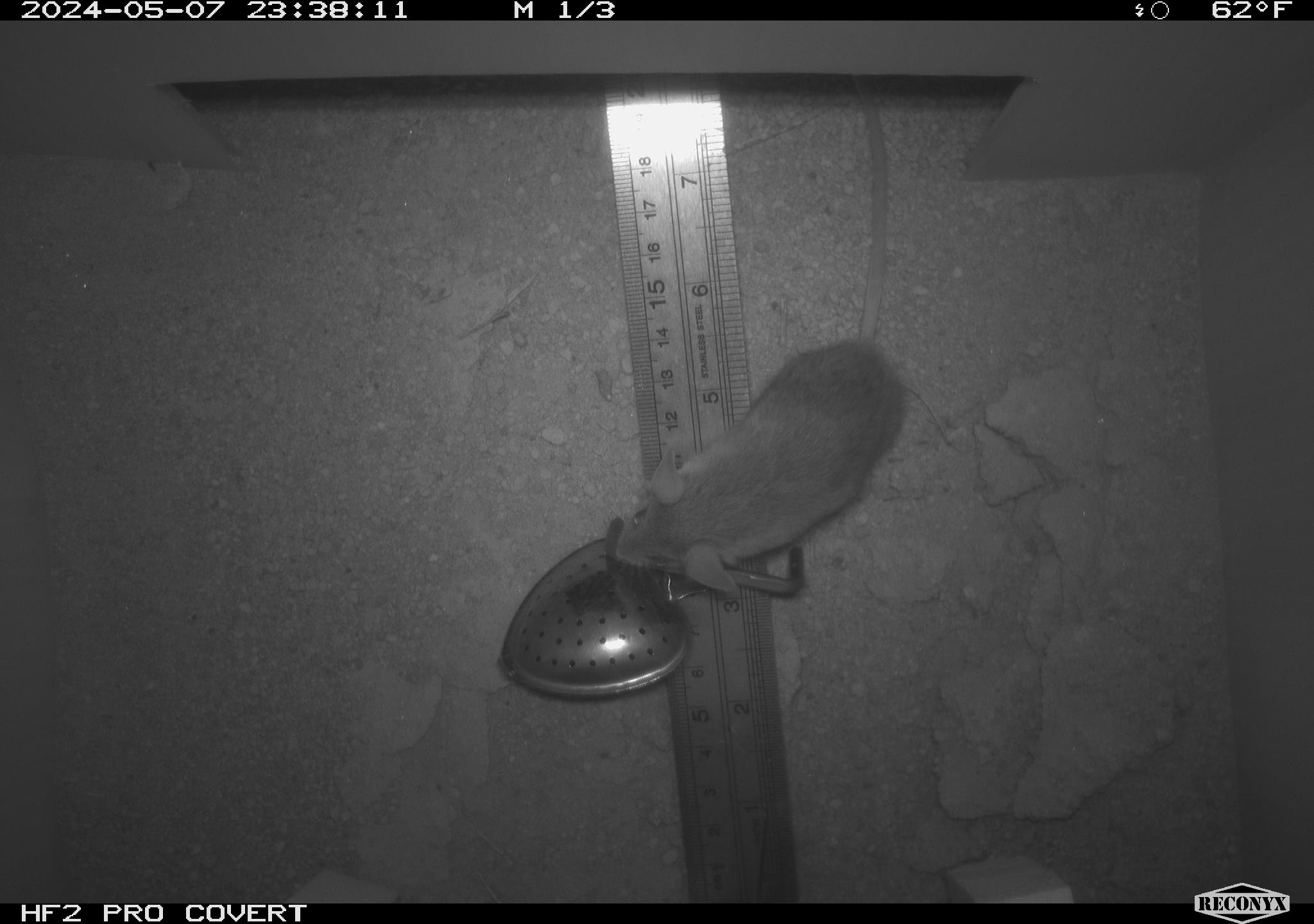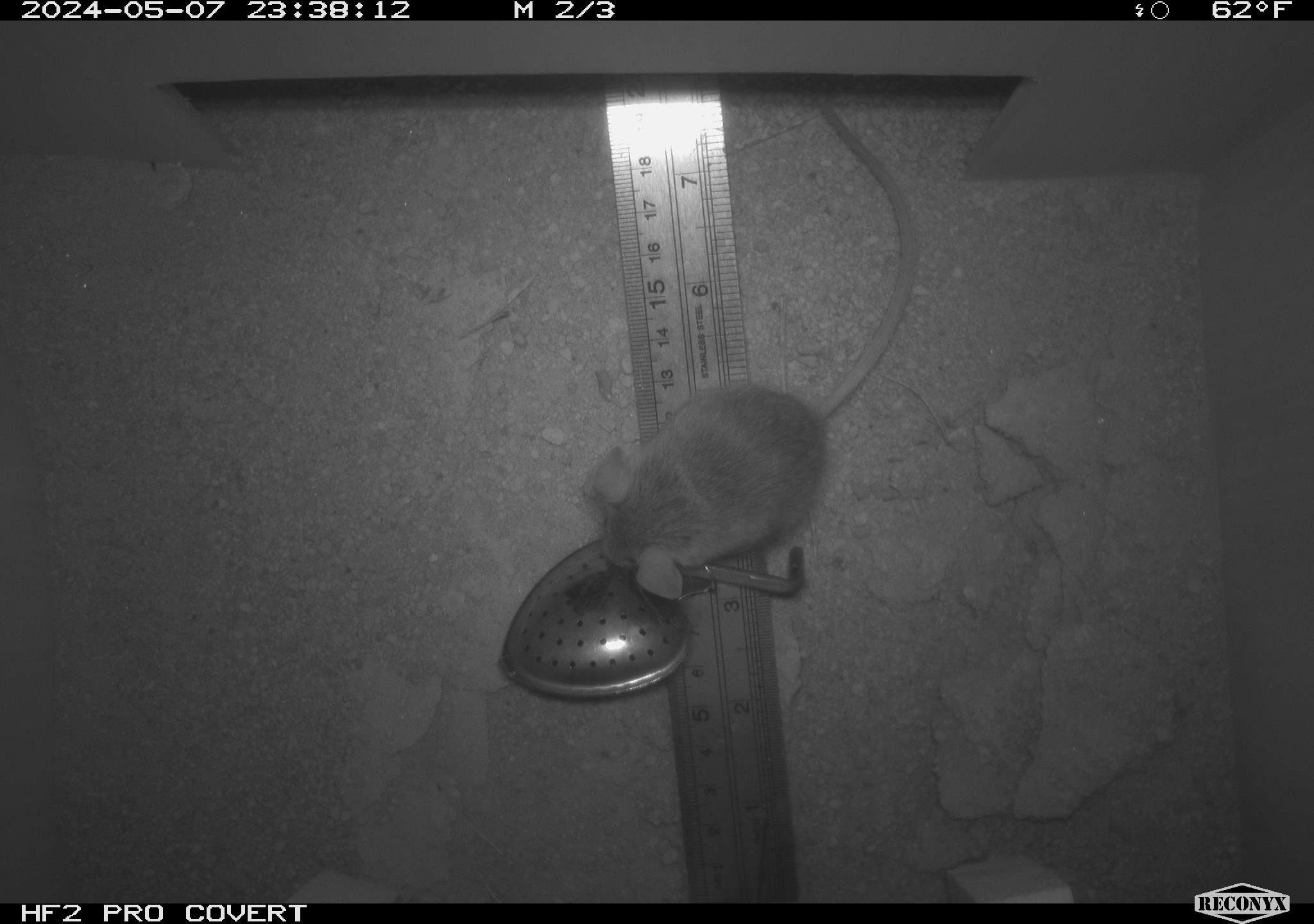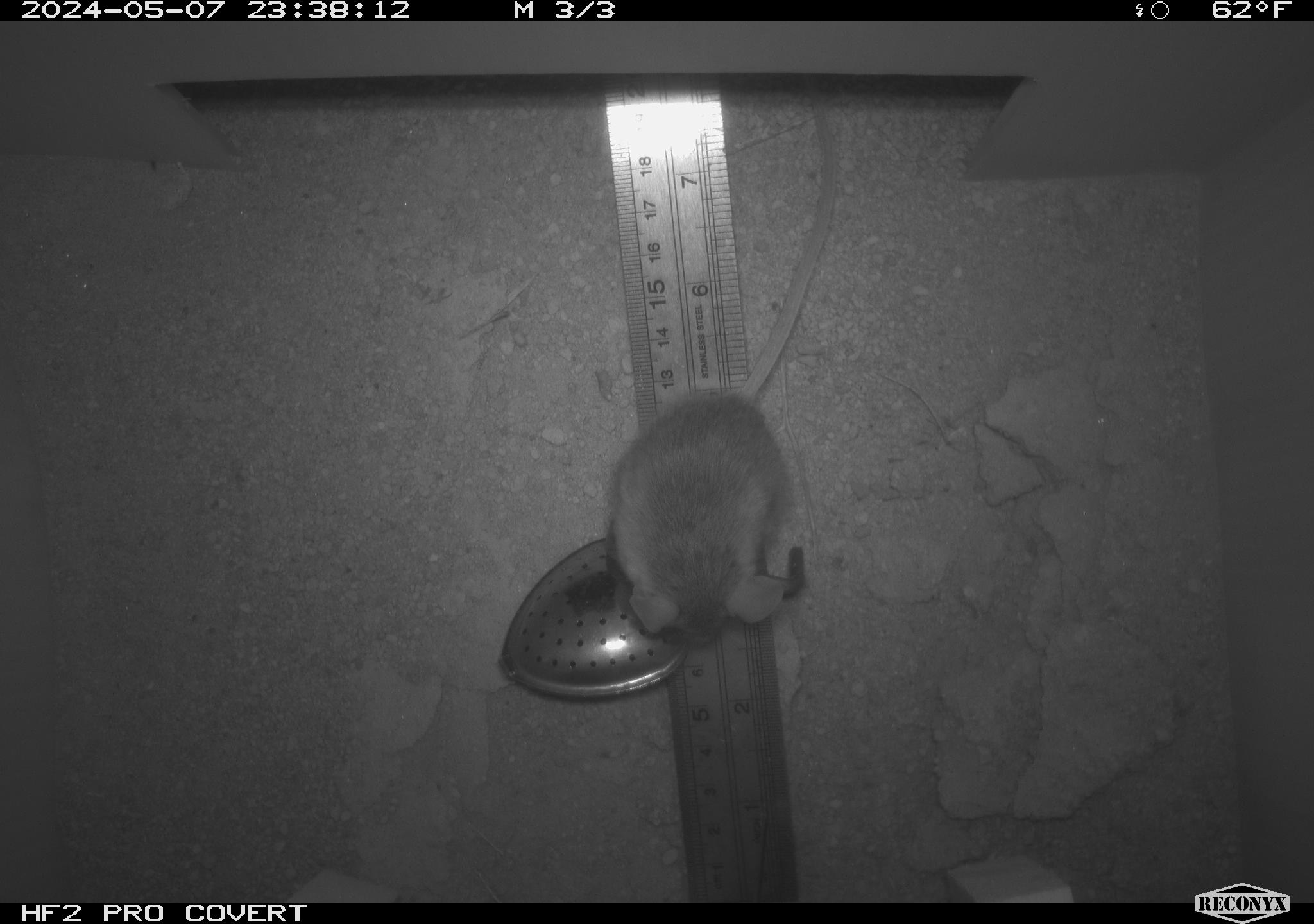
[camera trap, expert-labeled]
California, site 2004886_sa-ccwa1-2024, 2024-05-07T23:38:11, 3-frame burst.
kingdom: Animalia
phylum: Chordata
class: Mammalia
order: Rodentia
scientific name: Rodentia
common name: mouse species